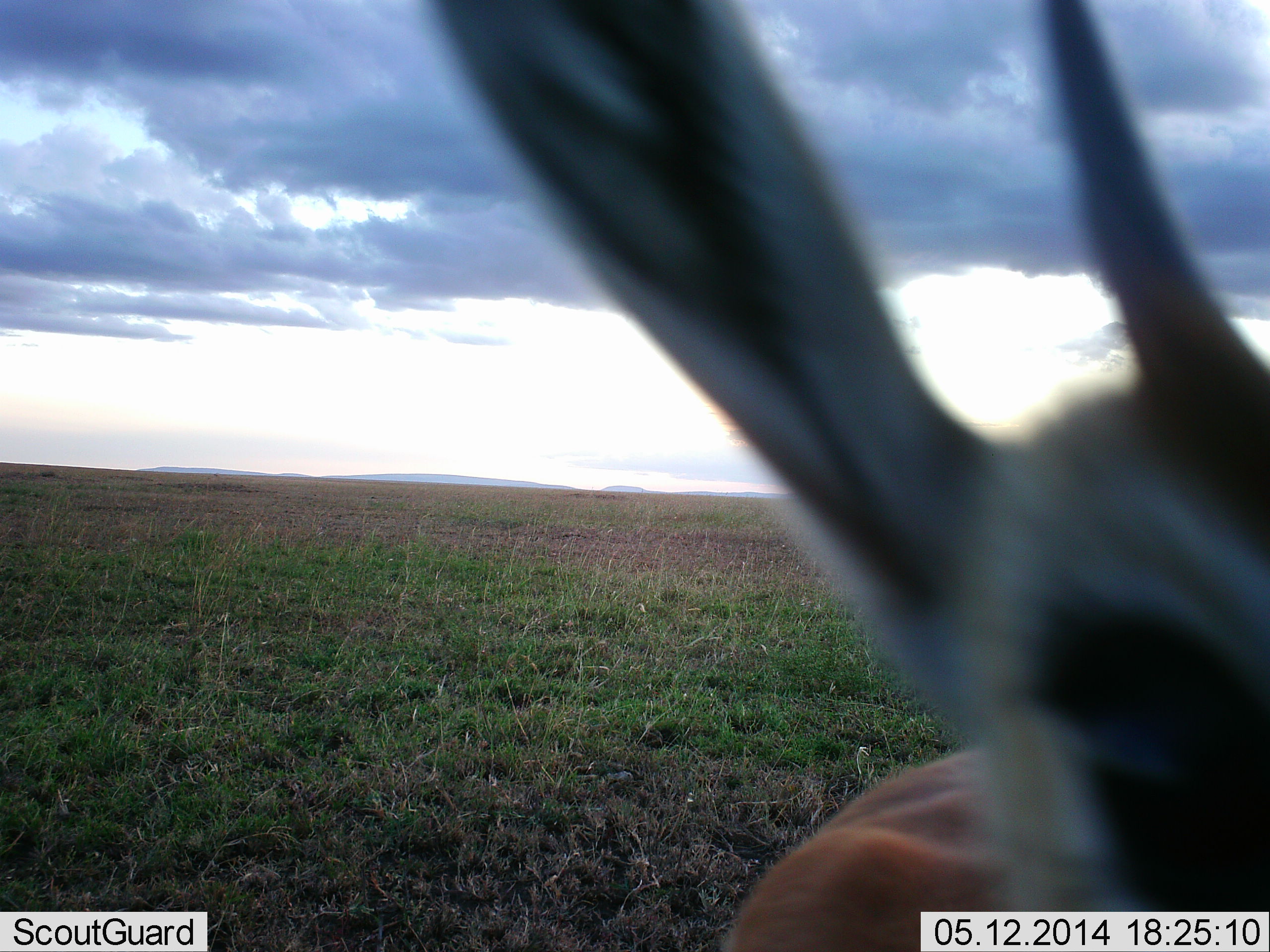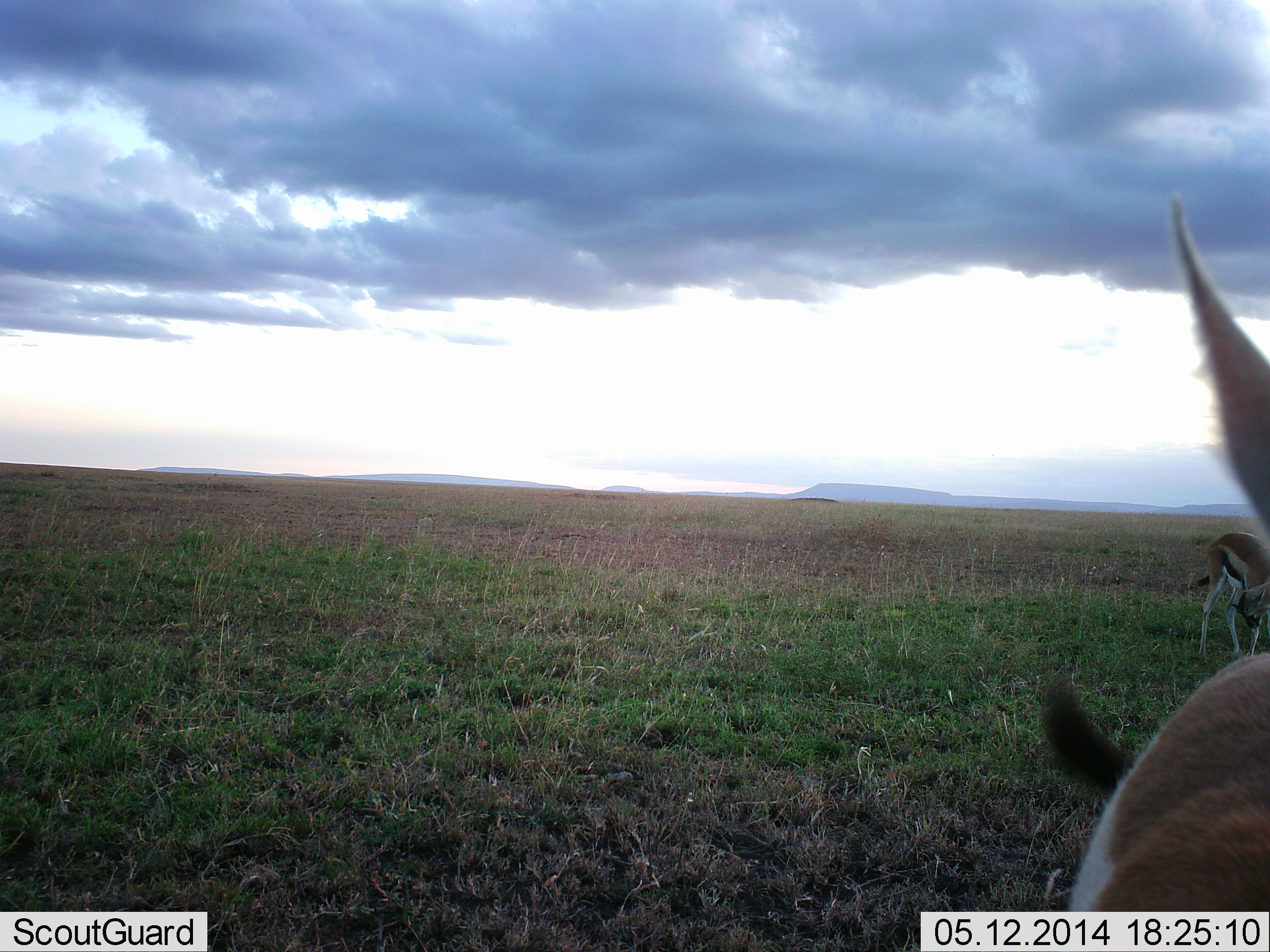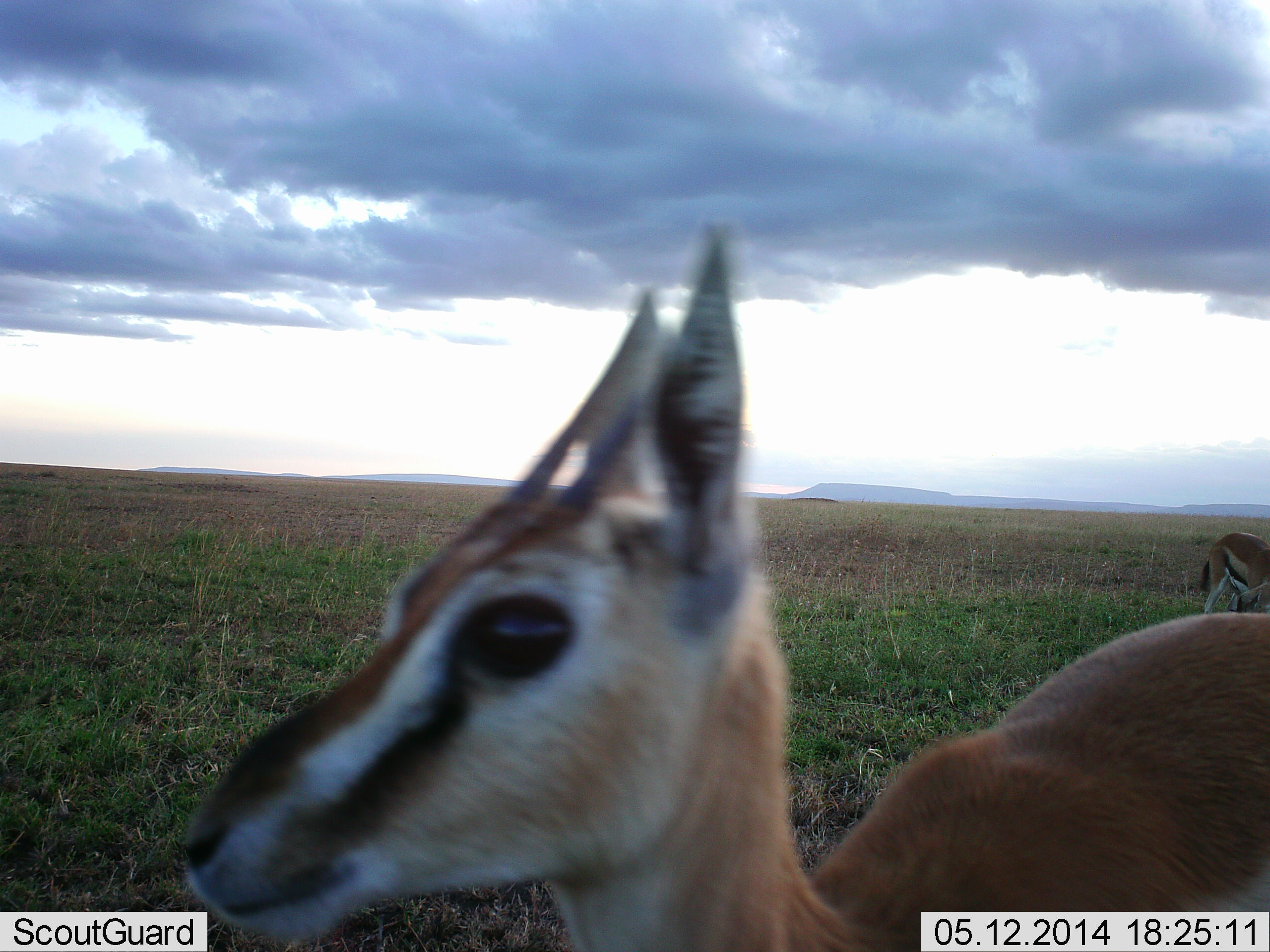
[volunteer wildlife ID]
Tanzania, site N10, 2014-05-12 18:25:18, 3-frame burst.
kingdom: Animalia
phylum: Chordata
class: Mammalia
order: Artiodactyla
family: Bovidae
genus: Eudorcas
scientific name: Eudorcas thomsonii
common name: thomson's gazelle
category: gazellethomsons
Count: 2.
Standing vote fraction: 50%.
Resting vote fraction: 0%.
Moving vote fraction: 60%.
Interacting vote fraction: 10%.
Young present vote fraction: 10%.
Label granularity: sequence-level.